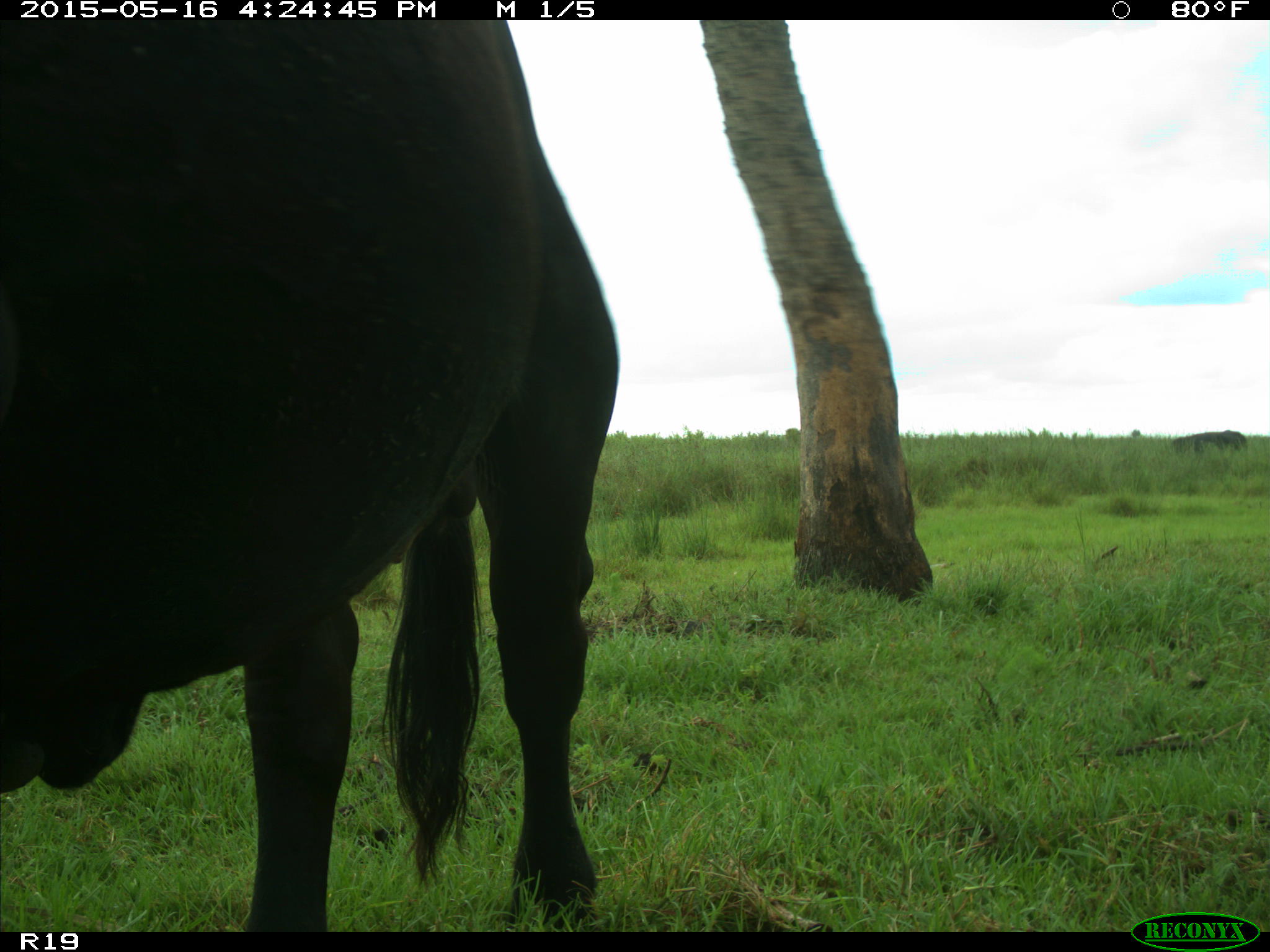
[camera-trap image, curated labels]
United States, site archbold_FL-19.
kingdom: Animalia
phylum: Chordata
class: Mammalia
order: Artiodactyla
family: Bovidae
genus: Bos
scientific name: Bos taurus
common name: domestic cow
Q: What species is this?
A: Bos taurus (domestic cow).